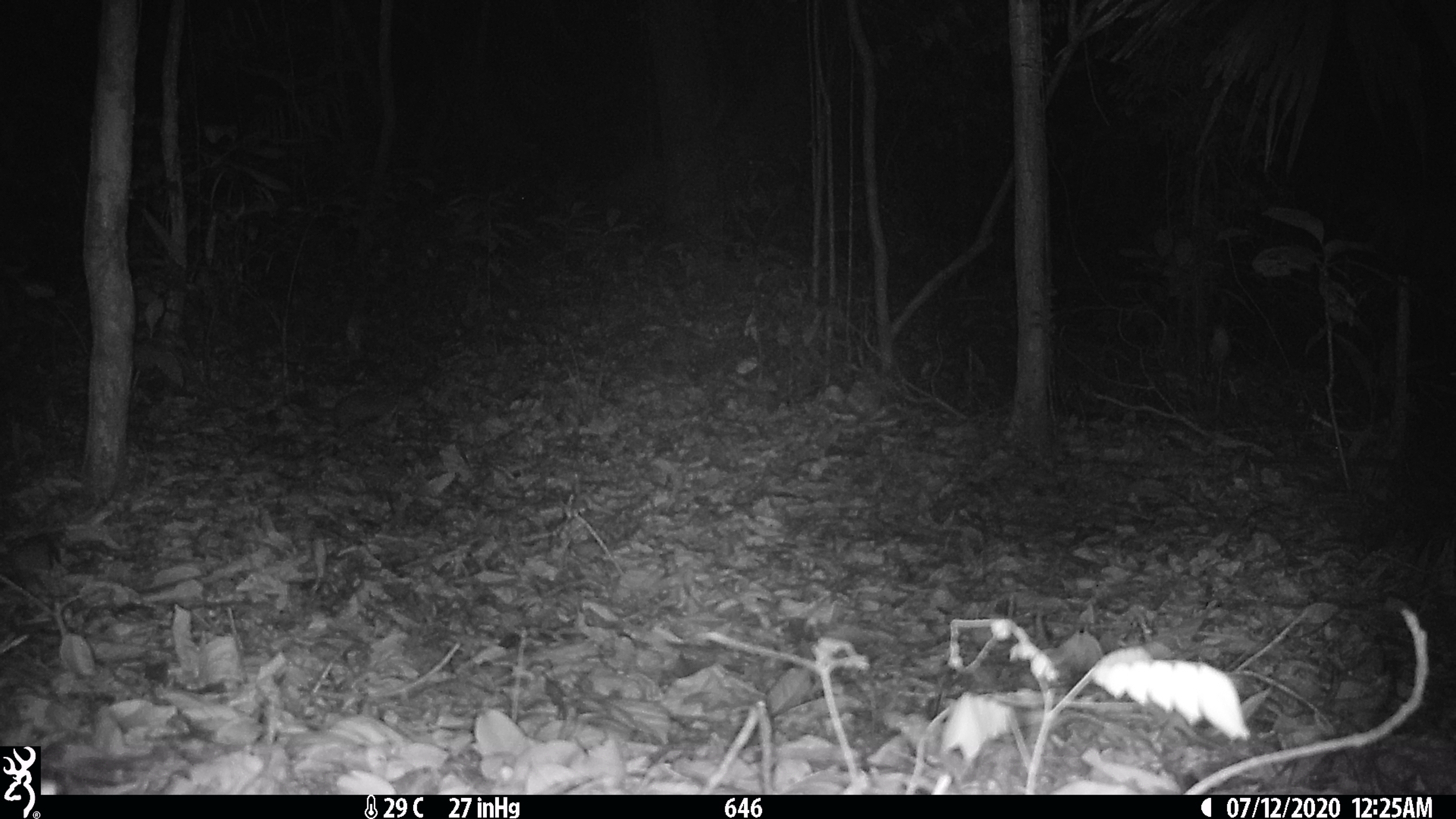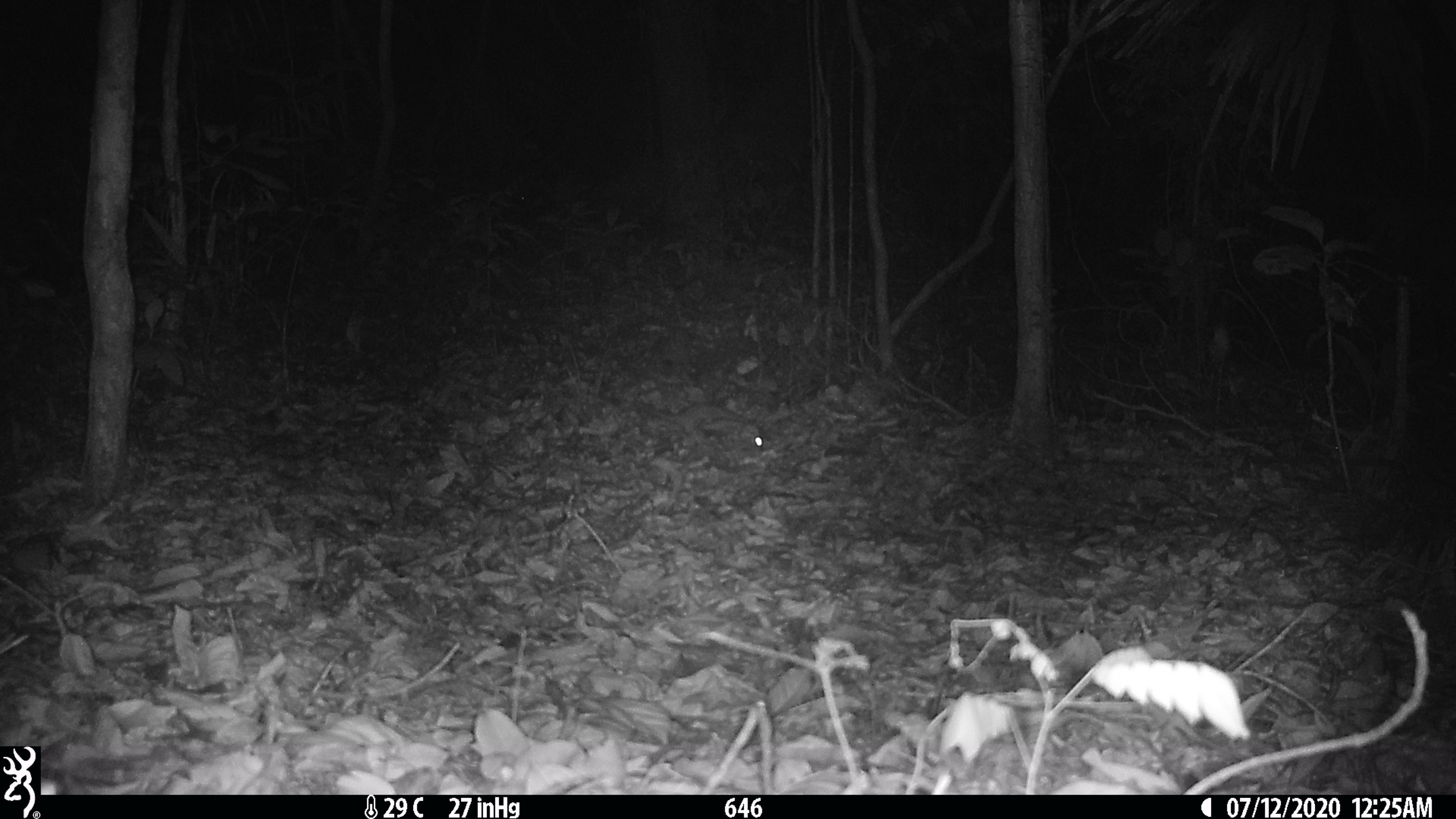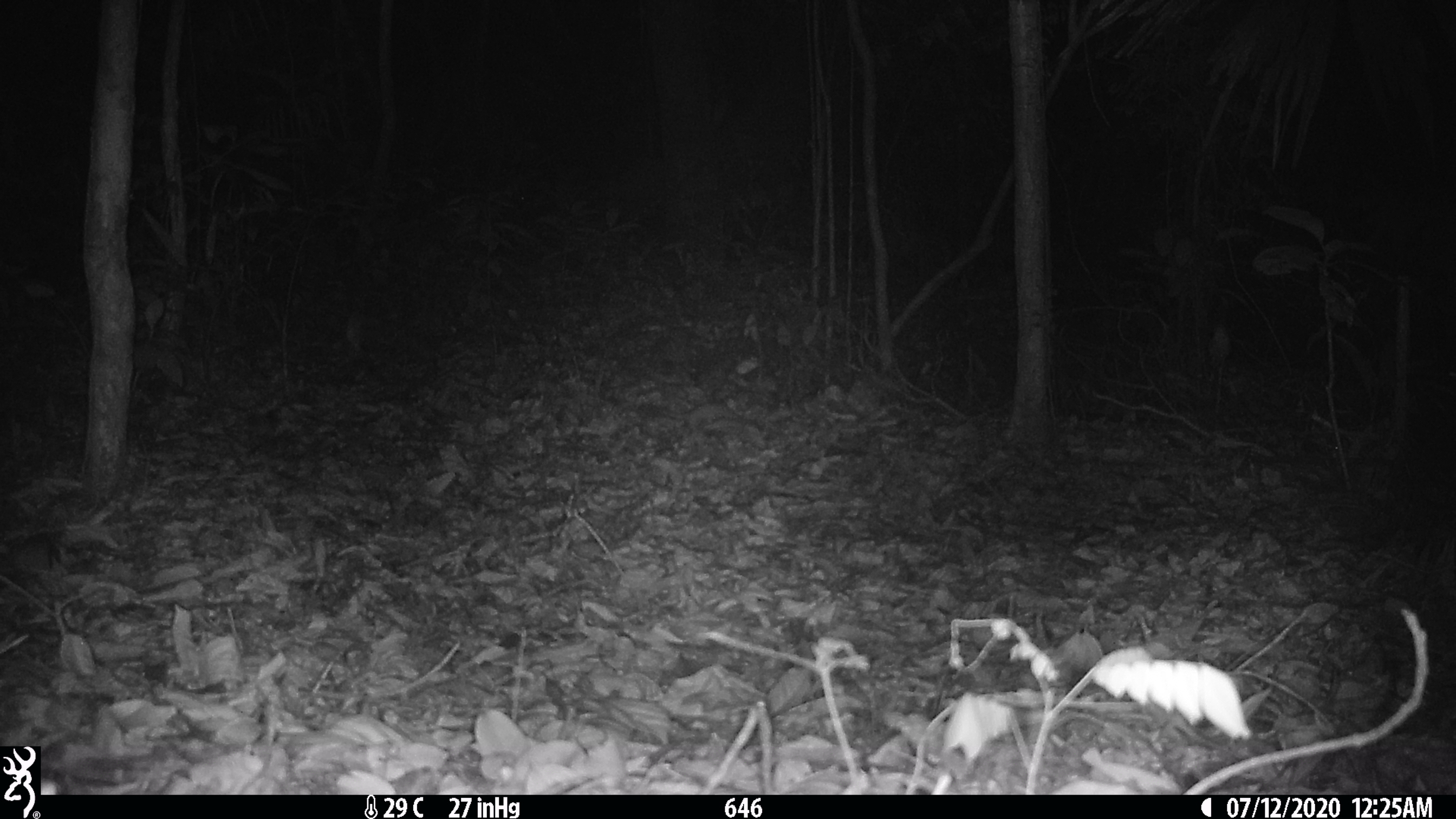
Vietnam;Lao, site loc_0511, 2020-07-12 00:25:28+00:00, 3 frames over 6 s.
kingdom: Animalia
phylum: Chordata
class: Mammalia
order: Rodentia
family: Muridae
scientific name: Muridae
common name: old-world mice and rats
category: unidentified murid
Unidentified murid (old-world mice and rats) (Muridae). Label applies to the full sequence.